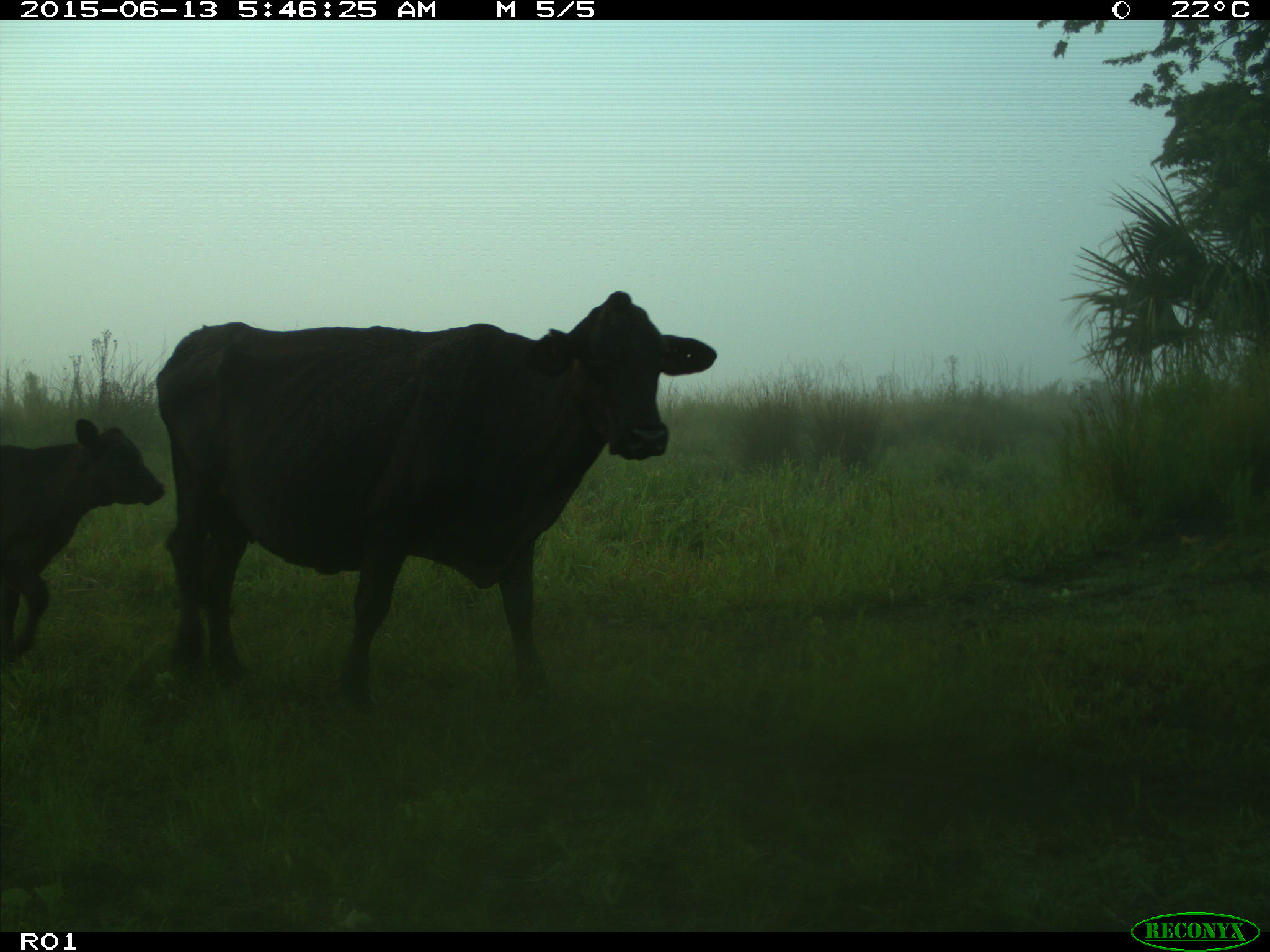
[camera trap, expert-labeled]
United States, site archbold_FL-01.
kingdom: Animalia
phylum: Chordata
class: Mammalia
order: Artiodactyla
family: Bovidae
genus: Bos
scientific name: Bos taurus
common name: domestic cow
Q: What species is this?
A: Bos taurus (domestic cow).